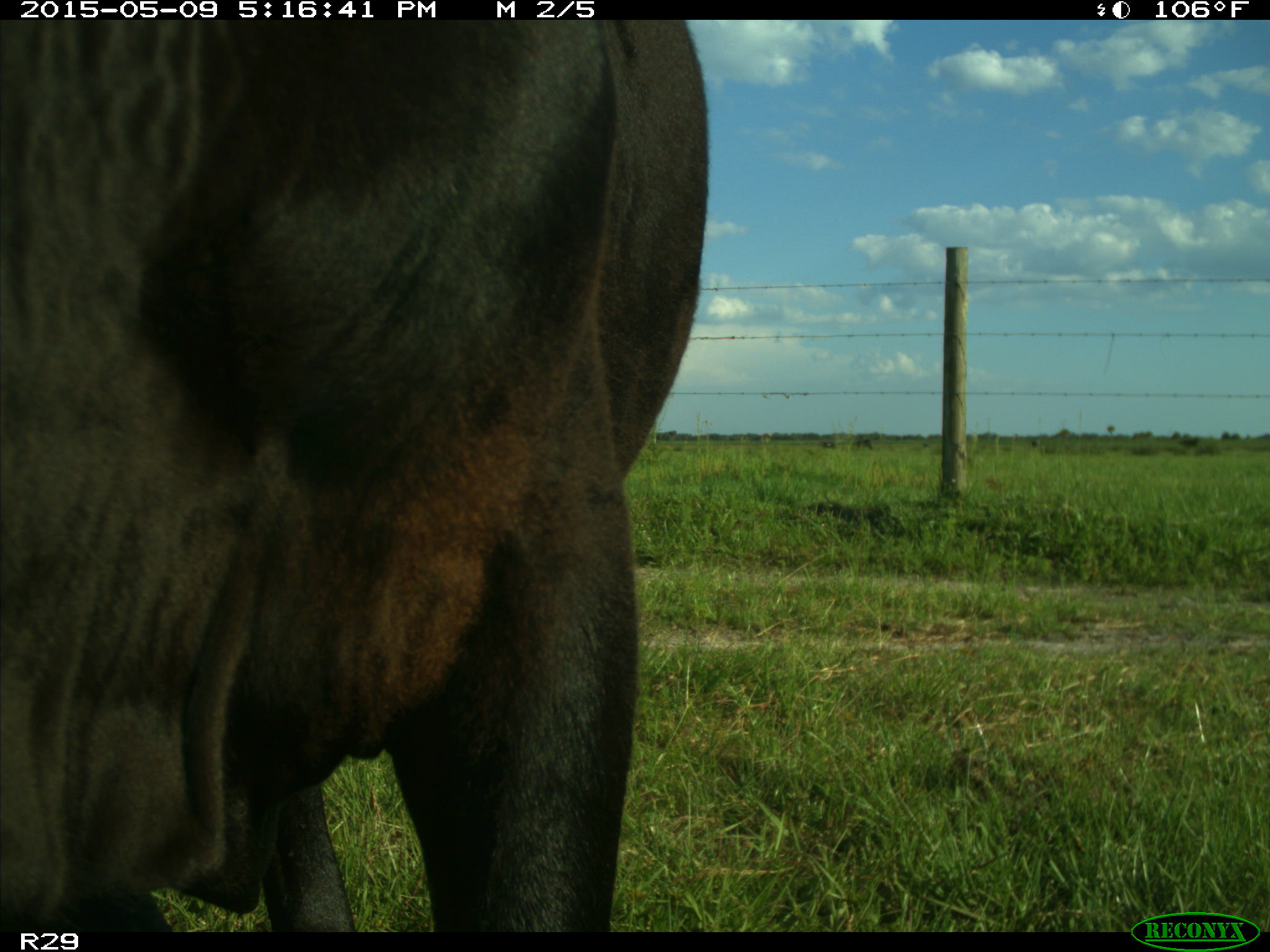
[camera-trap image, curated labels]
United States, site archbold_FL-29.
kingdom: Animalia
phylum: Chordata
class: Mammalia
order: Artiodactyla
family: Bovidae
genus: Bos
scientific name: Bos taurus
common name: domestic cow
Bos taurus (domestic cow).